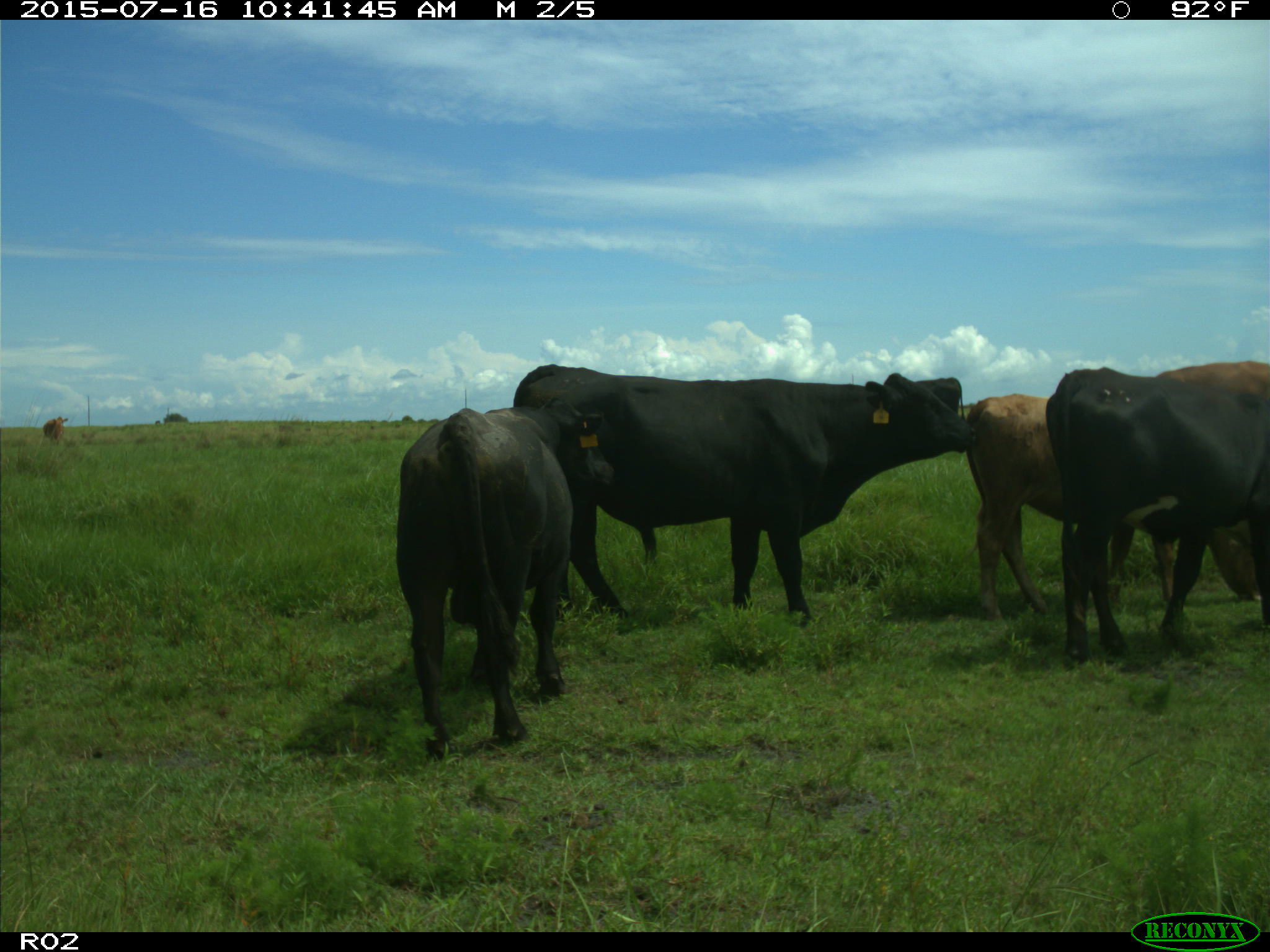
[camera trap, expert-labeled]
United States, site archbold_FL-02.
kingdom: Animalia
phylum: Chordata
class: Mammalia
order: Artiodactyla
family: Bovidae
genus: Bos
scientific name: Bos taurus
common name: domestic cow